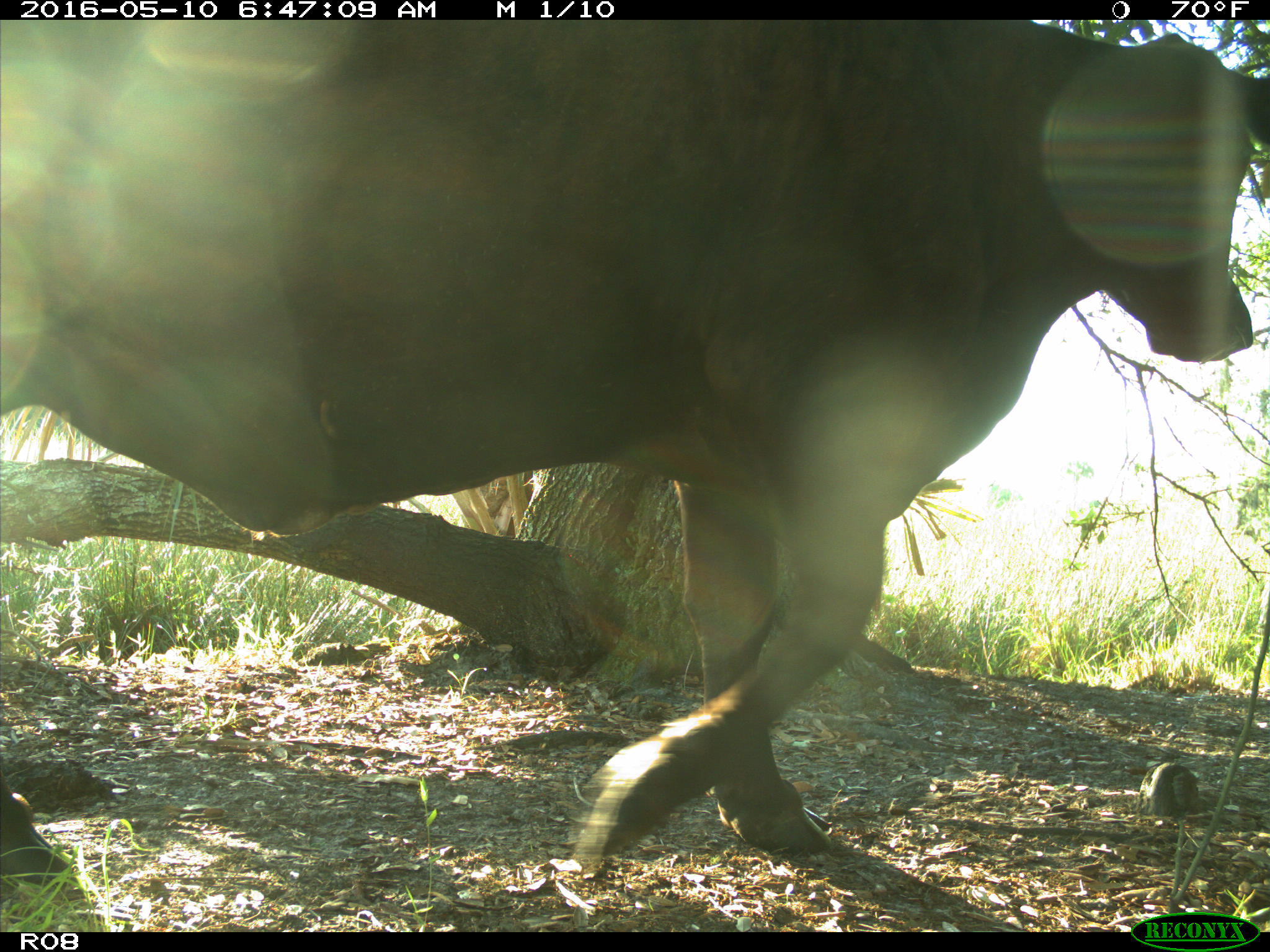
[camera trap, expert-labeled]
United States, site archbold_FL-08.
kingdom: Animalia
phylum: Chordata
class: Mammalia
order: Artiodactyla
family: Bovidae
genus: Bos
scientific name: Bos taurus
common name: domestic cow